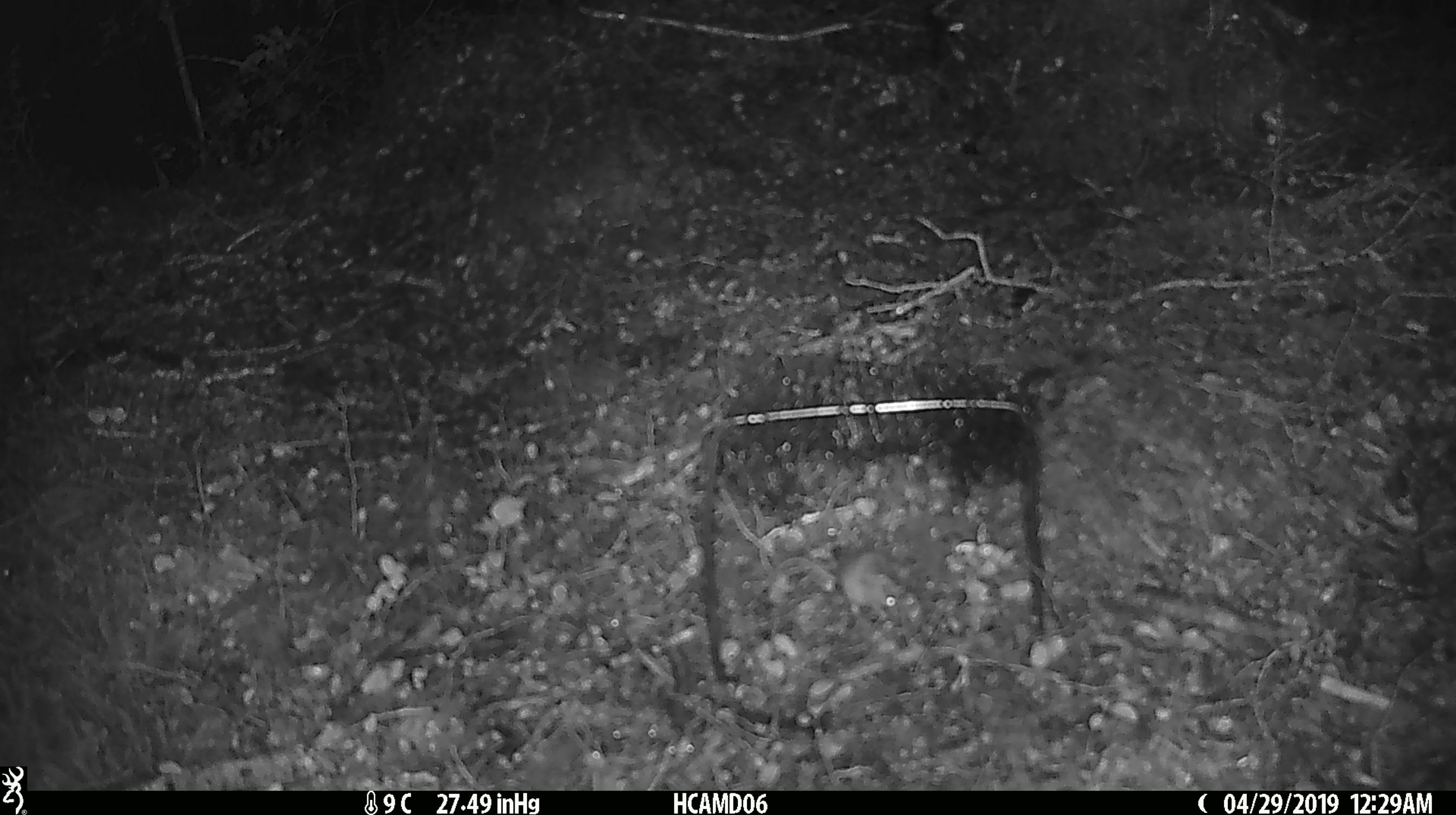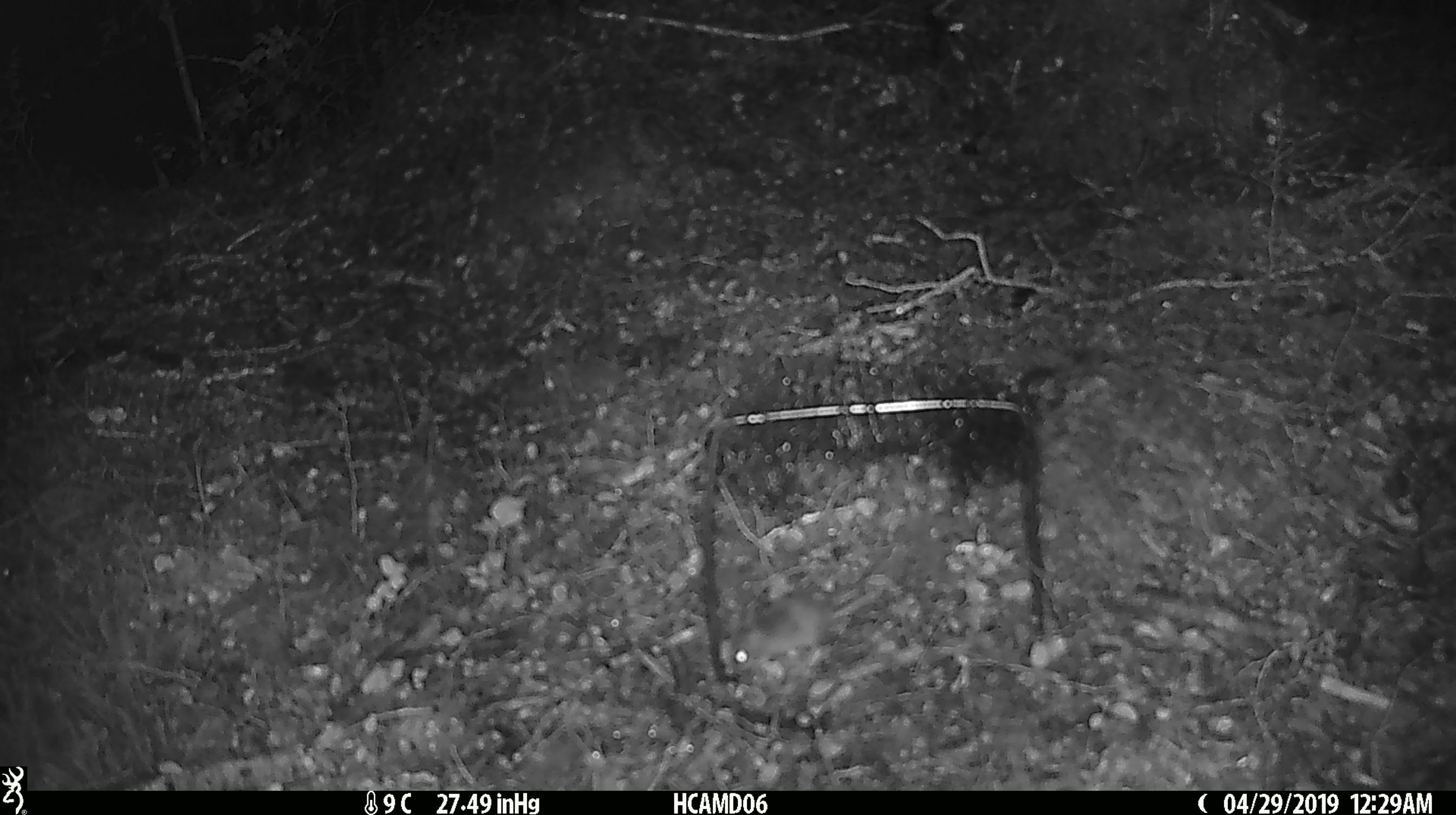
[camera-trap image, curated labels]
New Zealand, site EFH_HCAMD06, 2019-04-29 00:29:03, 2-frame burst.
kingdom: Animalia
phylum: Chordata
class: Mammalia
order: Rodentia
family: Muridae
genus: Mus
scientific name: Mus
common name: mouse